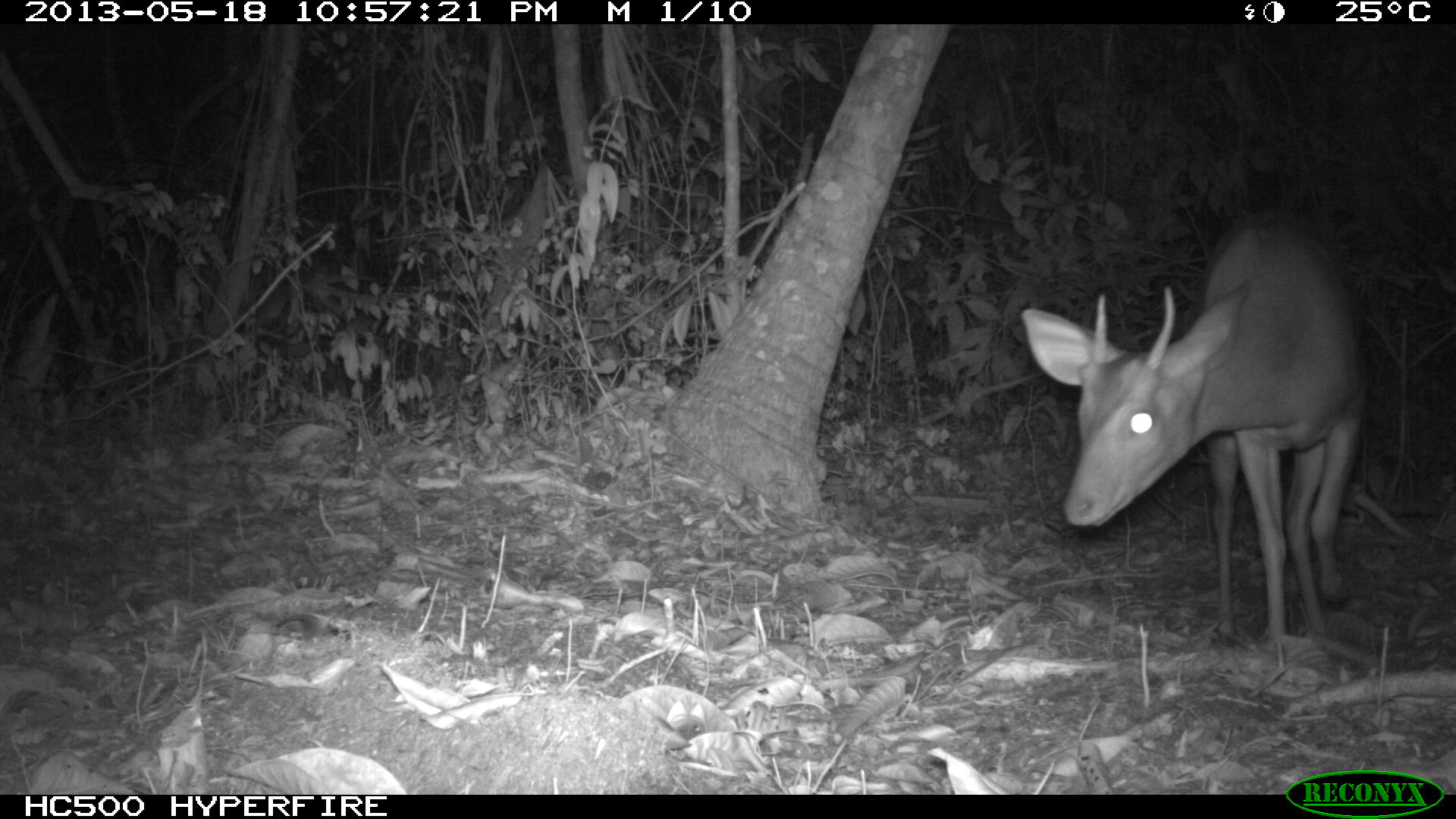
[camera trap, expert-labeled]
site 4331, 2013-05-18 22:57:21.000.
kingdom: Animalia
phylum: Chordata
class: Mammalia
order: Artiodactyla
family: Cervidae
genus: Mazama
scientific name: Mazama temama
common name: central american red brocket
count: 1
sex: male